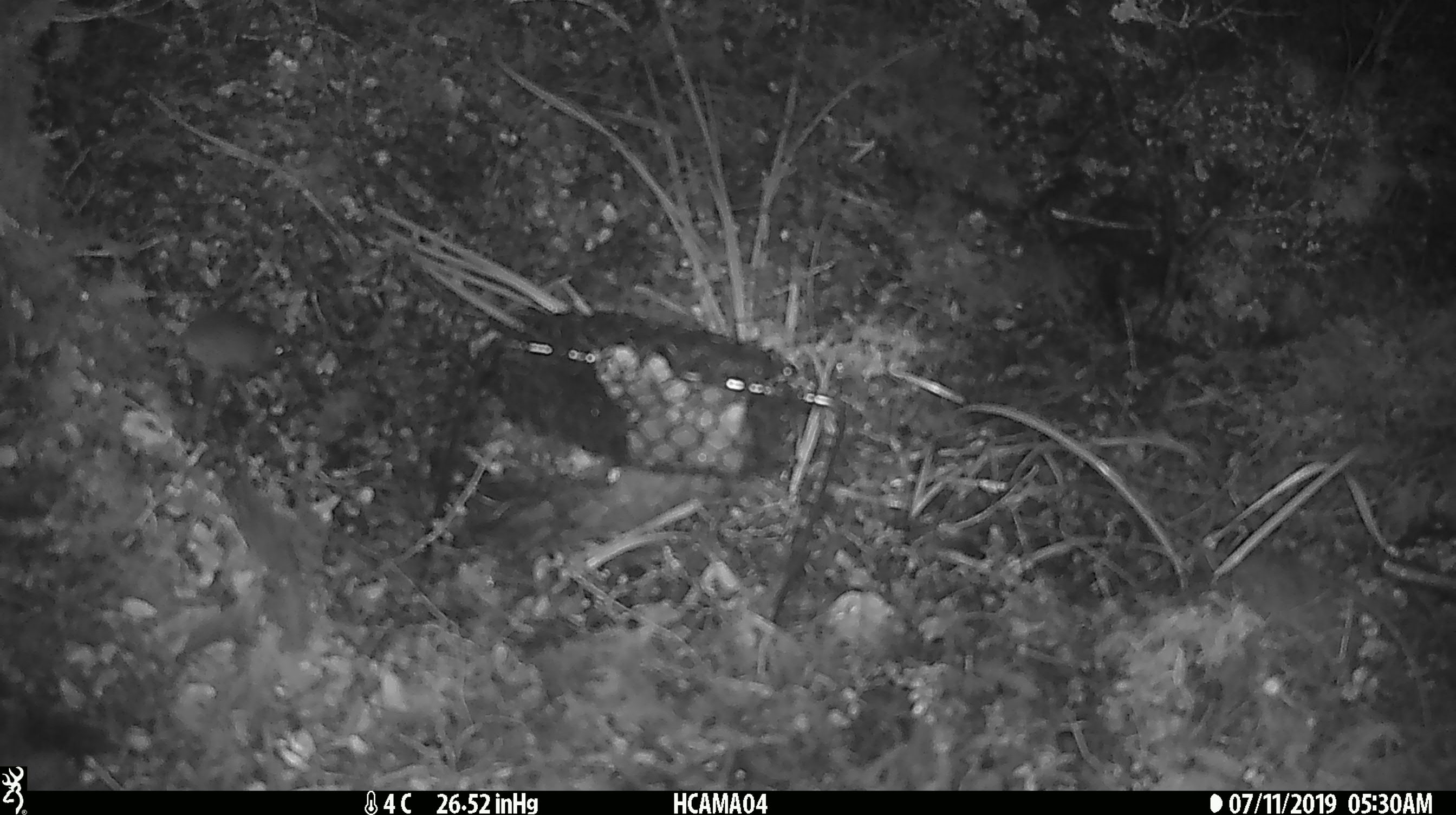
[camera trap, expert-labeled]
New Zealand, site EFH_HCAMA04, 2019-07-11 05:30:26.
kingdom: Animalia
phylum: Chordata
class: Mammalia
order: Rodentia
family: Muridae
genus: Mus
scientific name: Mus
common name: mouse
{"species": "mouse (Mus)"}